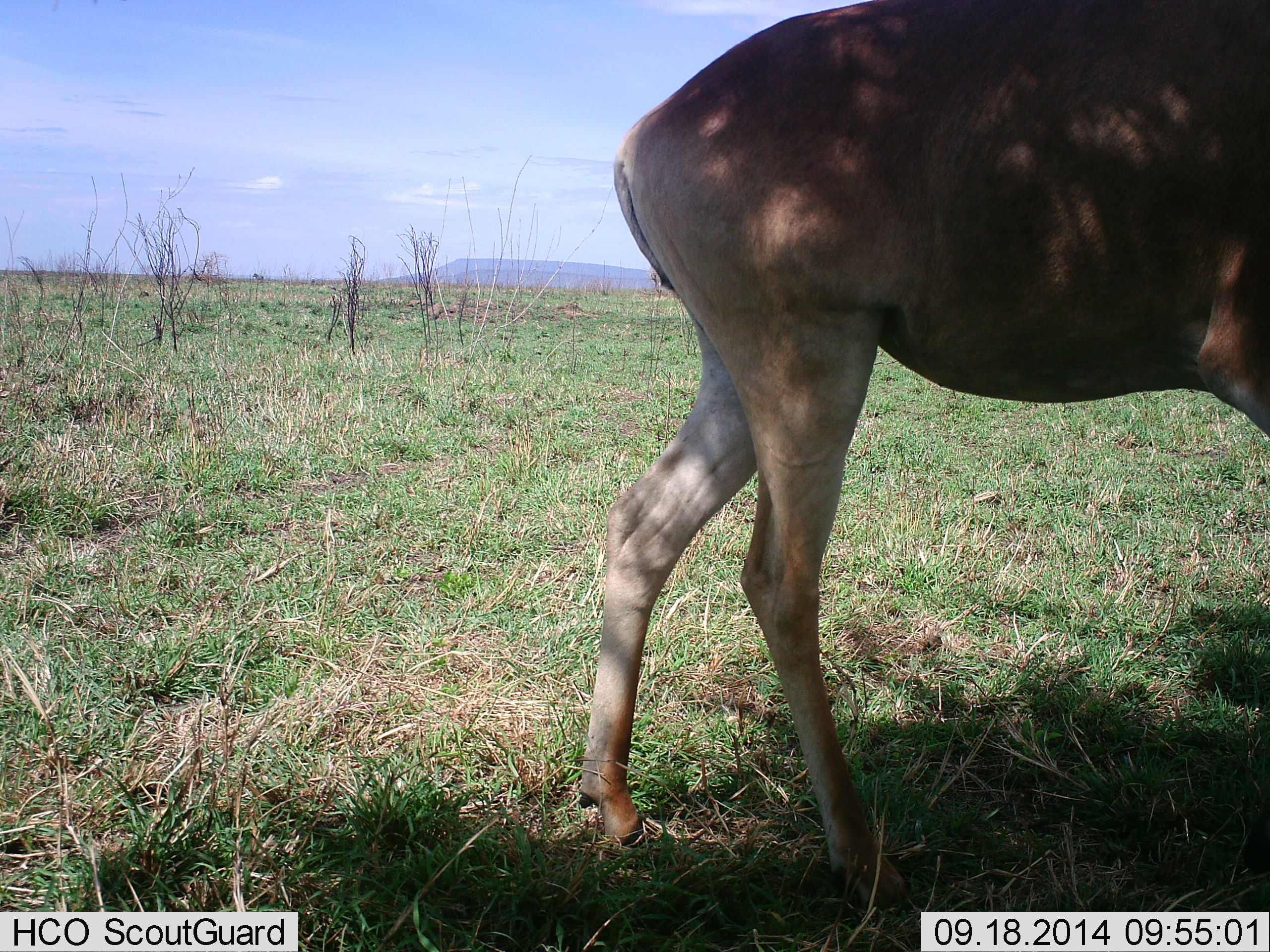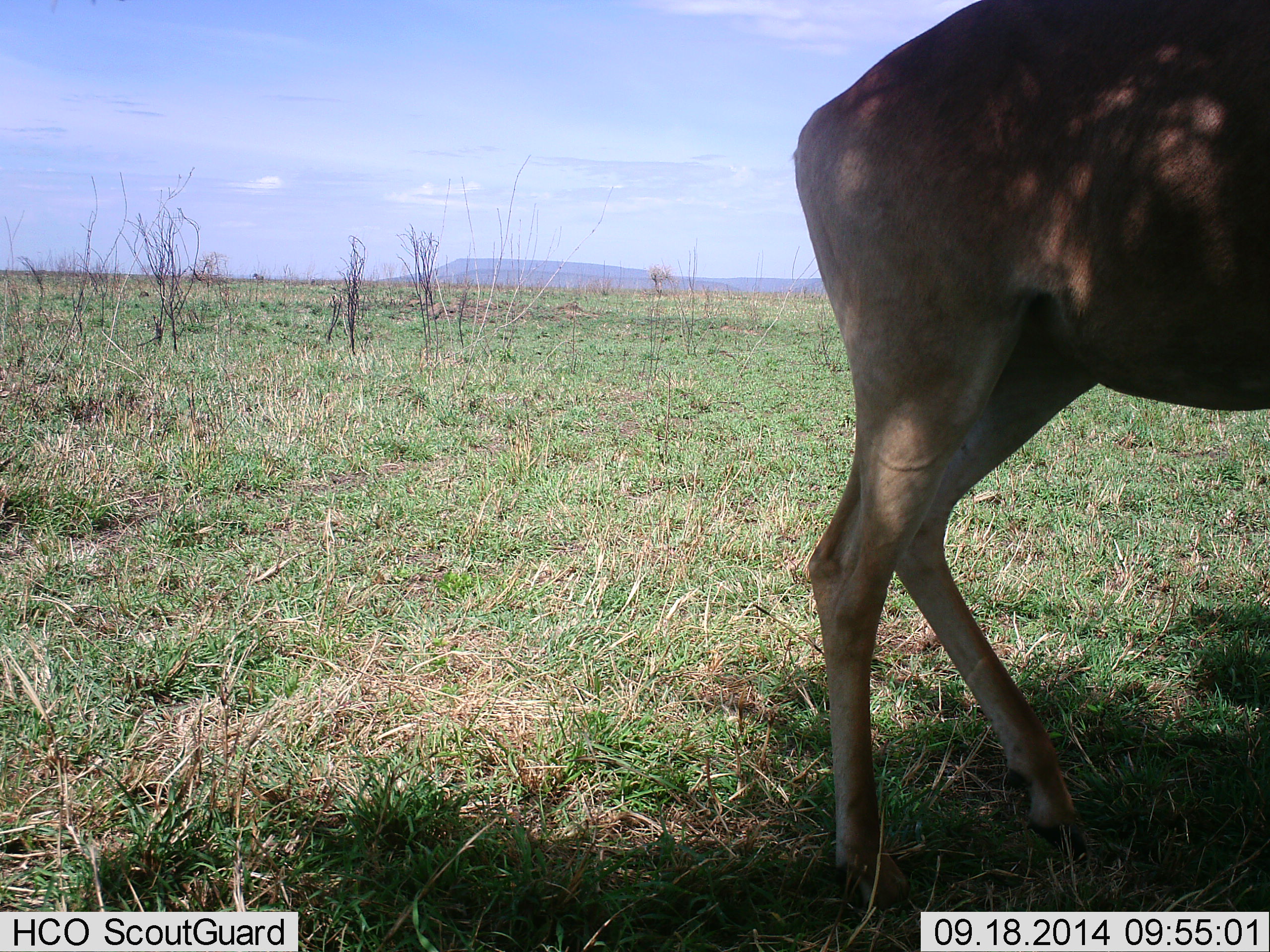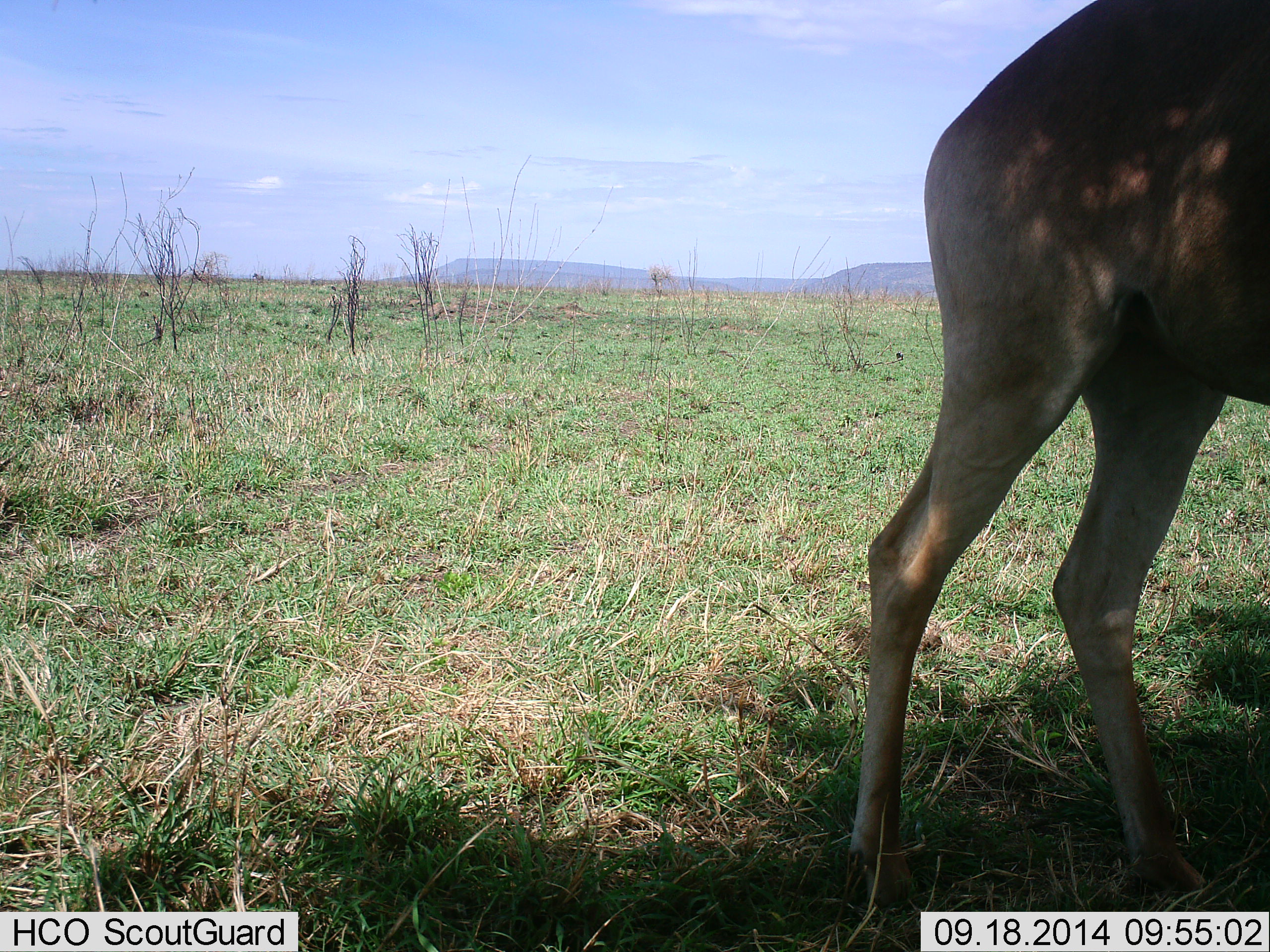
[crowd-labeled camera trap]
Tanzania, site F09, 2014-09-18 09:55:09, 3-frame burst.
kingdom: Animalia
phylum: Chordata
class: Mammalia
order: Artiodactyla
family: Bovidae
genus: Alcelaphus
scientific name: Alcelaphus buselaphus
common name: hartebeest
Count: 1.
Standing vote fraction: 30%.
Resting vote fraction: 0%.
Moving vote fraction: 70%.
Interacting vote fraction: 0%.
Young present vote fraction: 0%.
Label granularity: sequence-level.